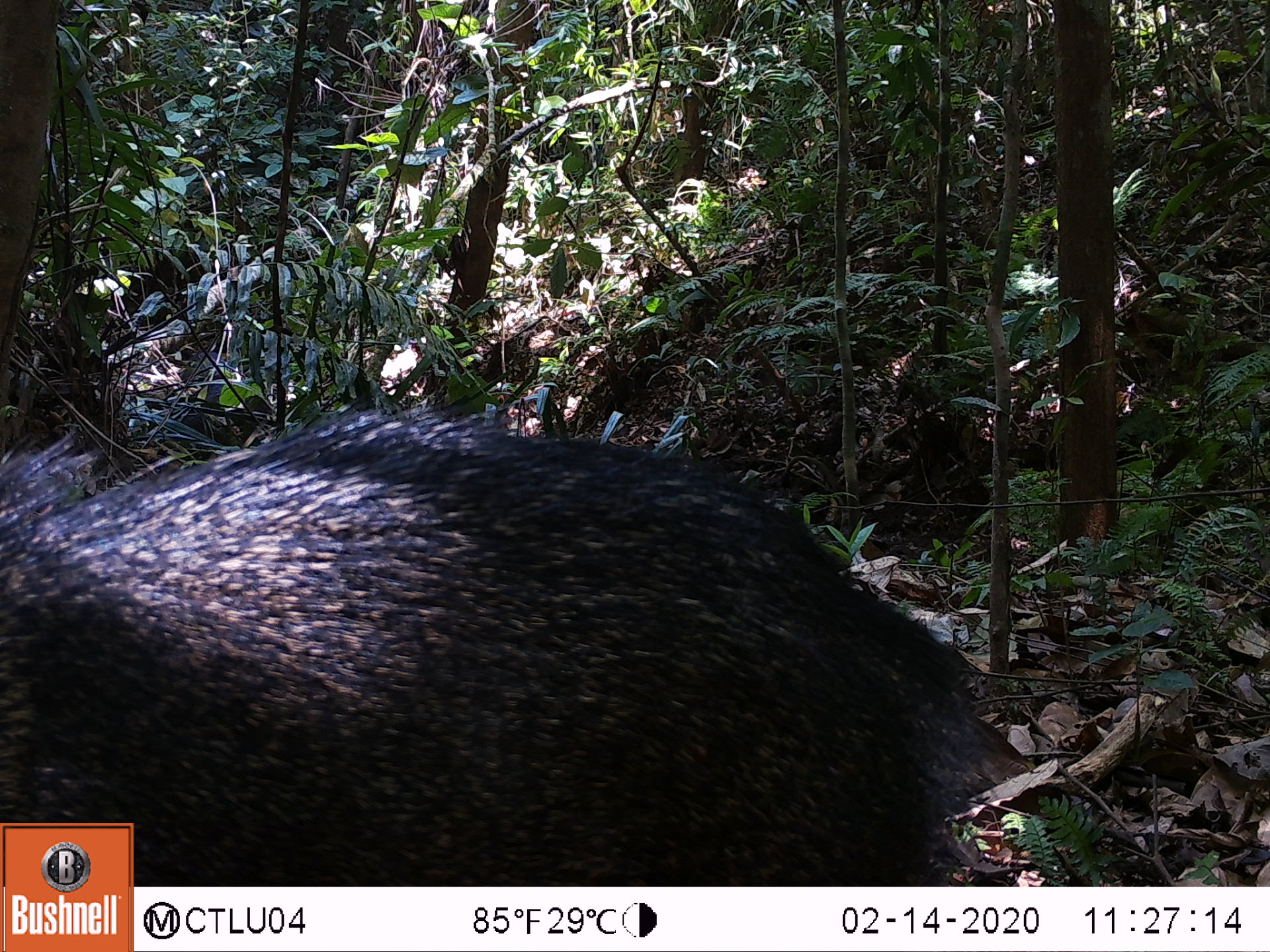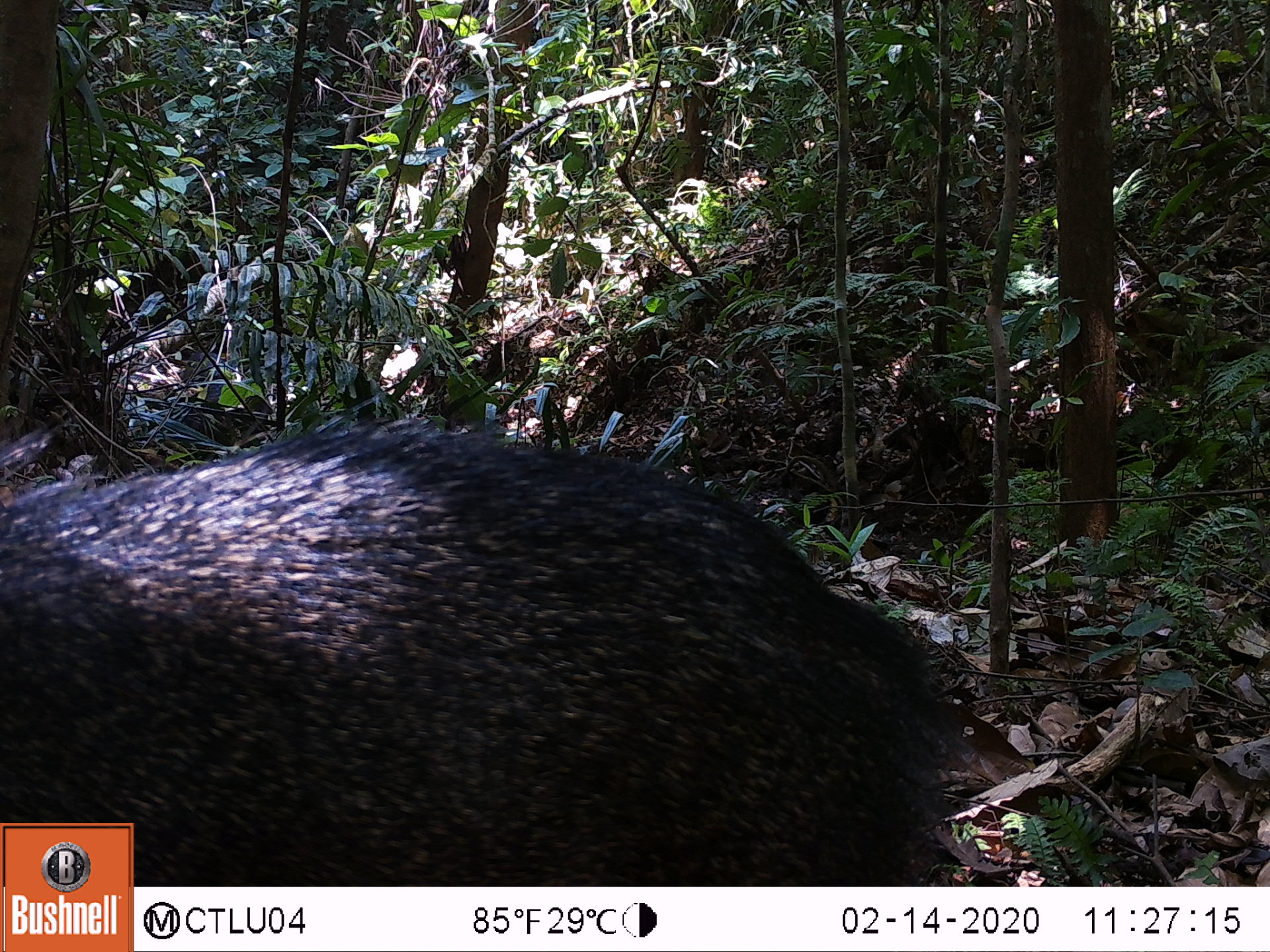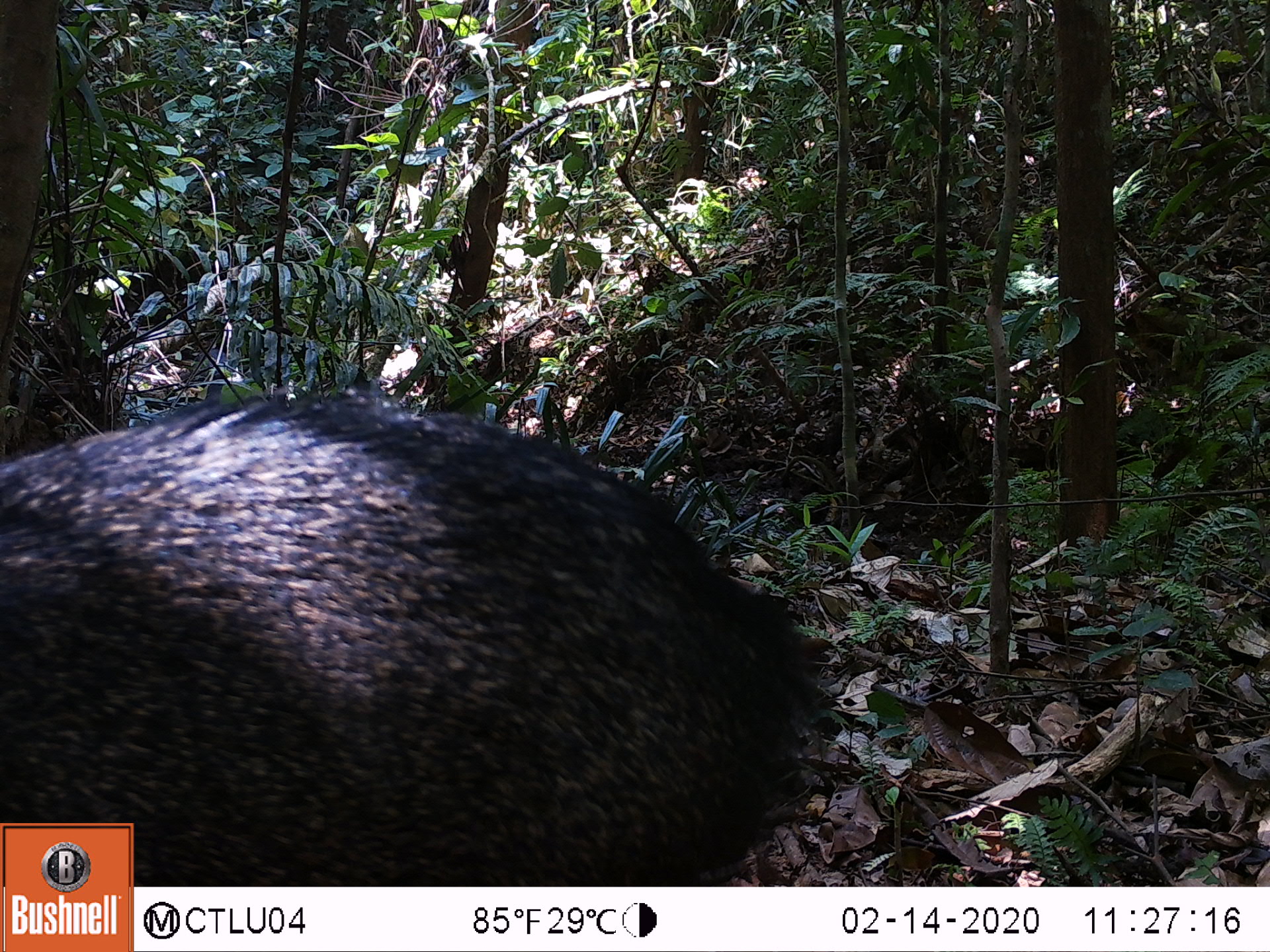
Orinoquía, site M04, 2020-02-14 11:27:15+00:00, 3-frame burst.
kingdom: Animalia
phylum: Chordata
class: Mammalia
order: Artiodactyla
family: Tayassuidae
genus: Pecari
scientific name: Pecari tajacu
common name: collared peccary